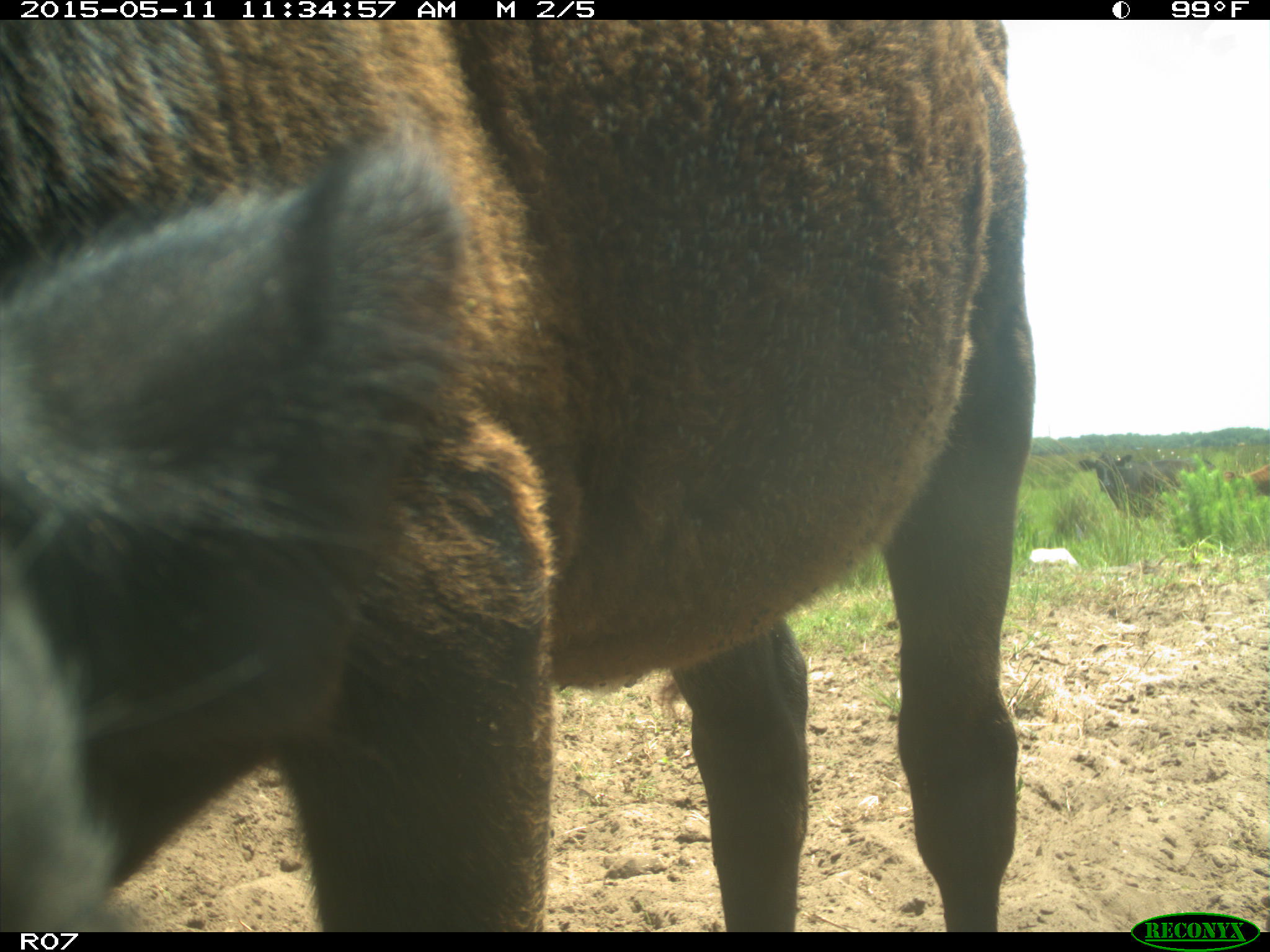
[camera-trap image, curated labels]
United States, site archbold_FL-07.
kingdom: Animalia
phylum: Chordata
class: Mammalia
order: Artiodactyla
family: Bovidae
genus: Bos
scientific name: Bos taurus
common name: domestic cow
Bos taurus (domestic cow).